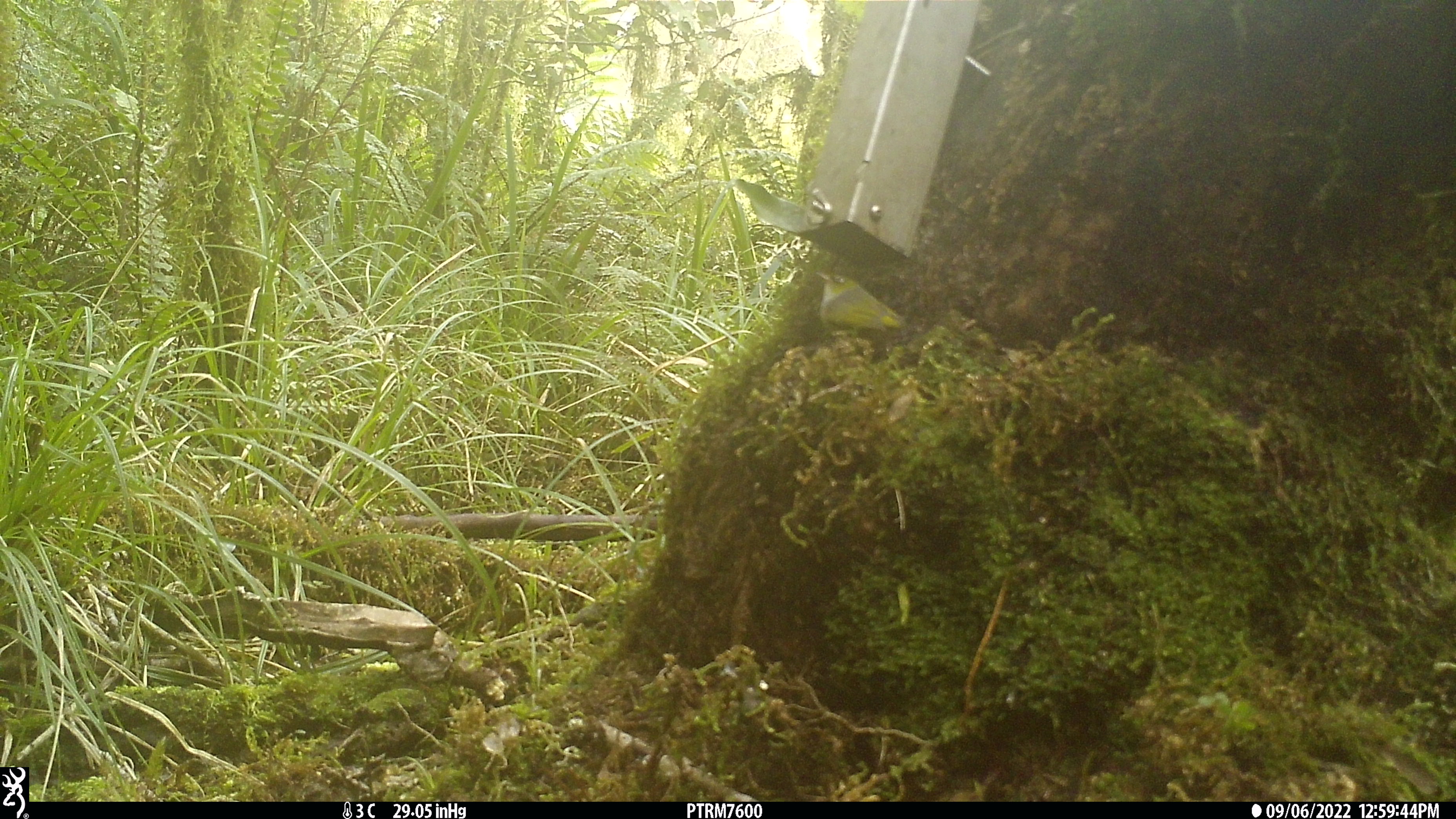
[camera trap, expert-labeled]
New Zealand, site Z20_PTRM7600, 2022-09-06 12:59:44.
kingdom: Animalia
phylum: Chordata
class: Aves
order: Passeriformes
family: Zosteropidae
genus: Zosterops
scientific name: Zosterops lateralis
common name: silvereye